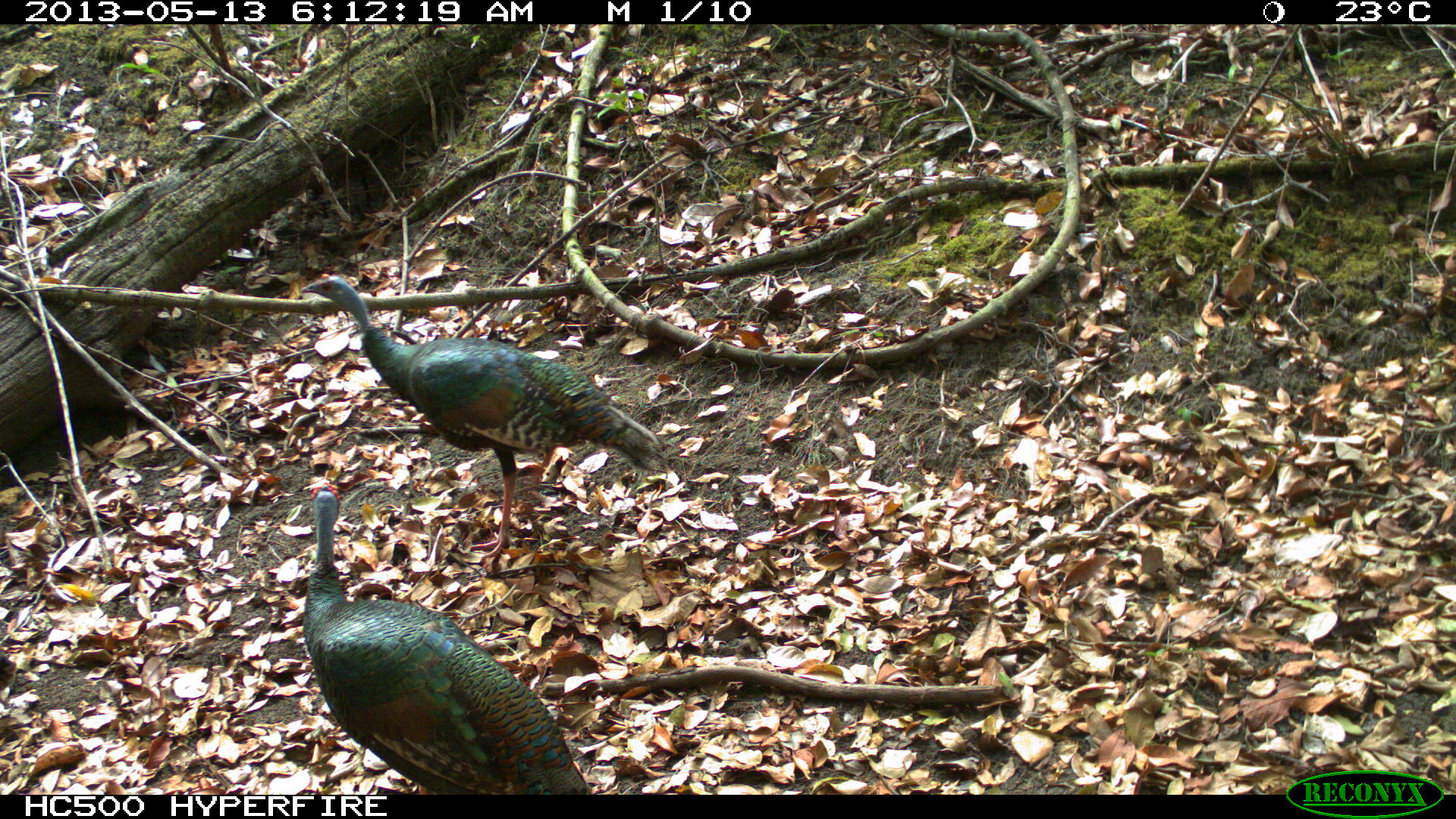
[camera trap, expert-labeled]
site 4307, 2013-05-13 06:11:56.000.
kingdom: Animalia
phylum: Chordata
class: Aves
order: Galliformes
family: Phasianidae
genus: Meleagris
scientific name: Meleagris ocellata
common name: ocellated turkey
Meleagris ocellata (ocellated turkey), count 3.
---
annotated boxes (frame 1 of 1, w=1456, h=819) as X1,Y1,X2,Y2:
meleagris ocellata: 296,275,665,558; 278,487,594,790